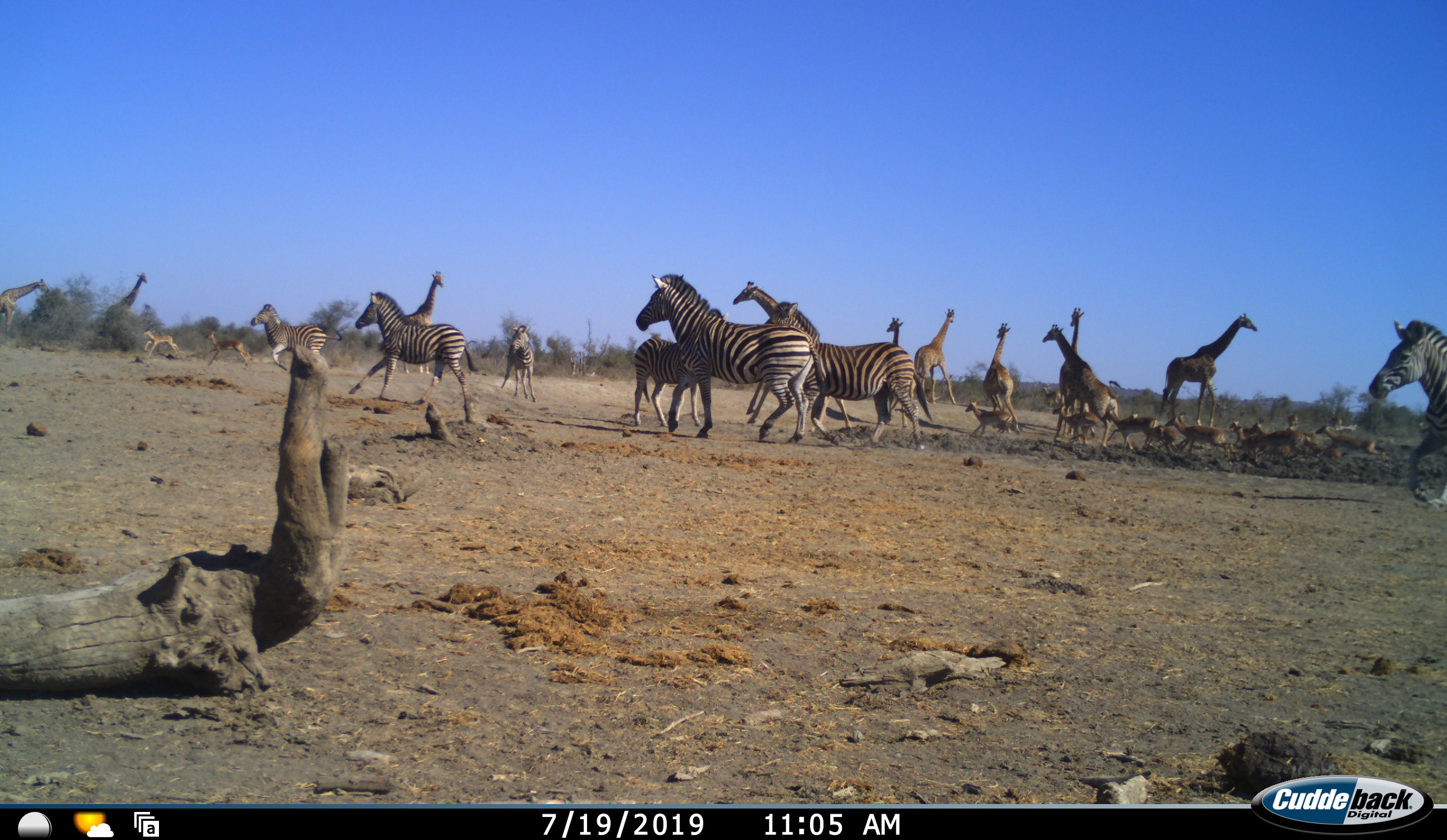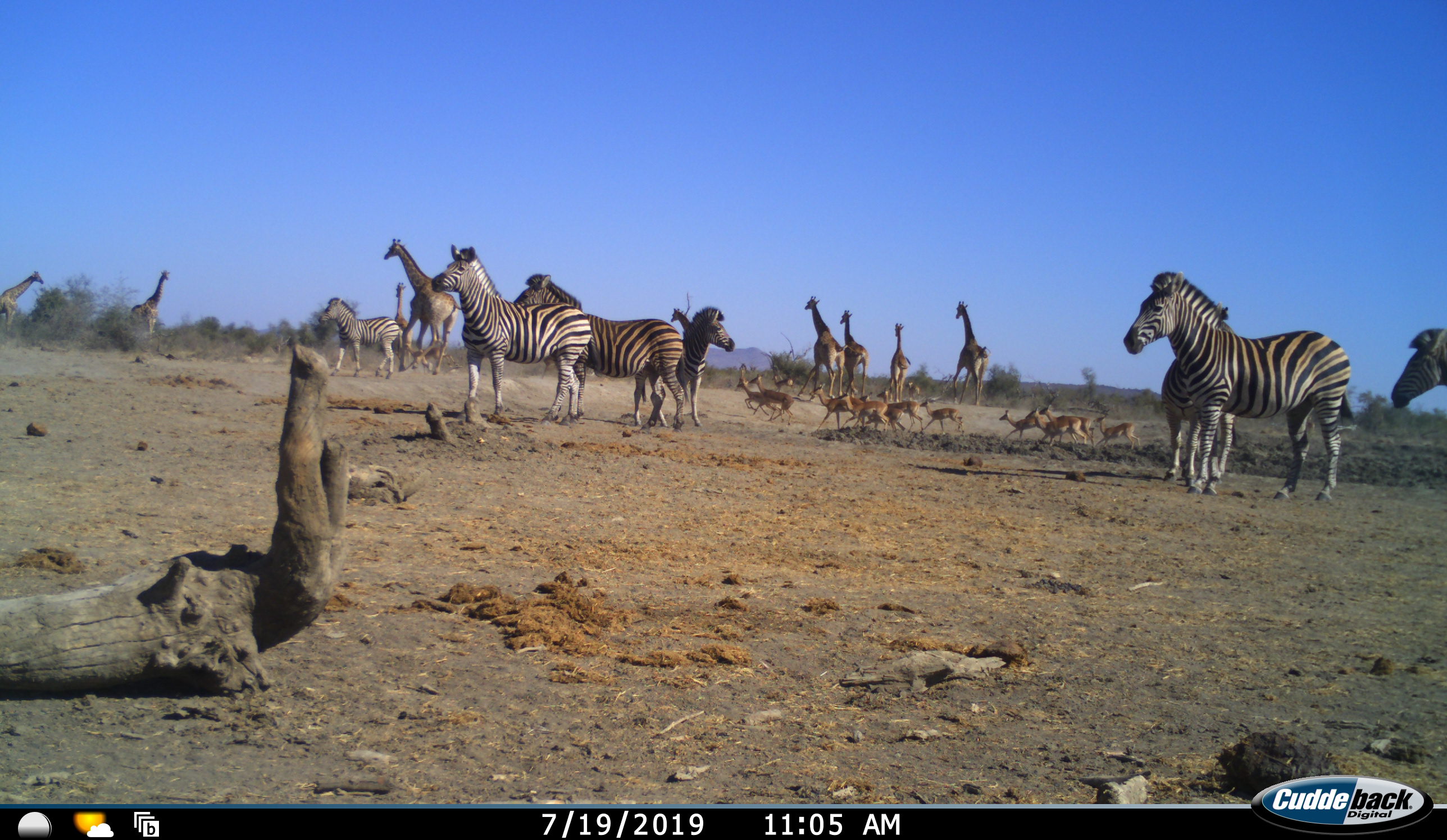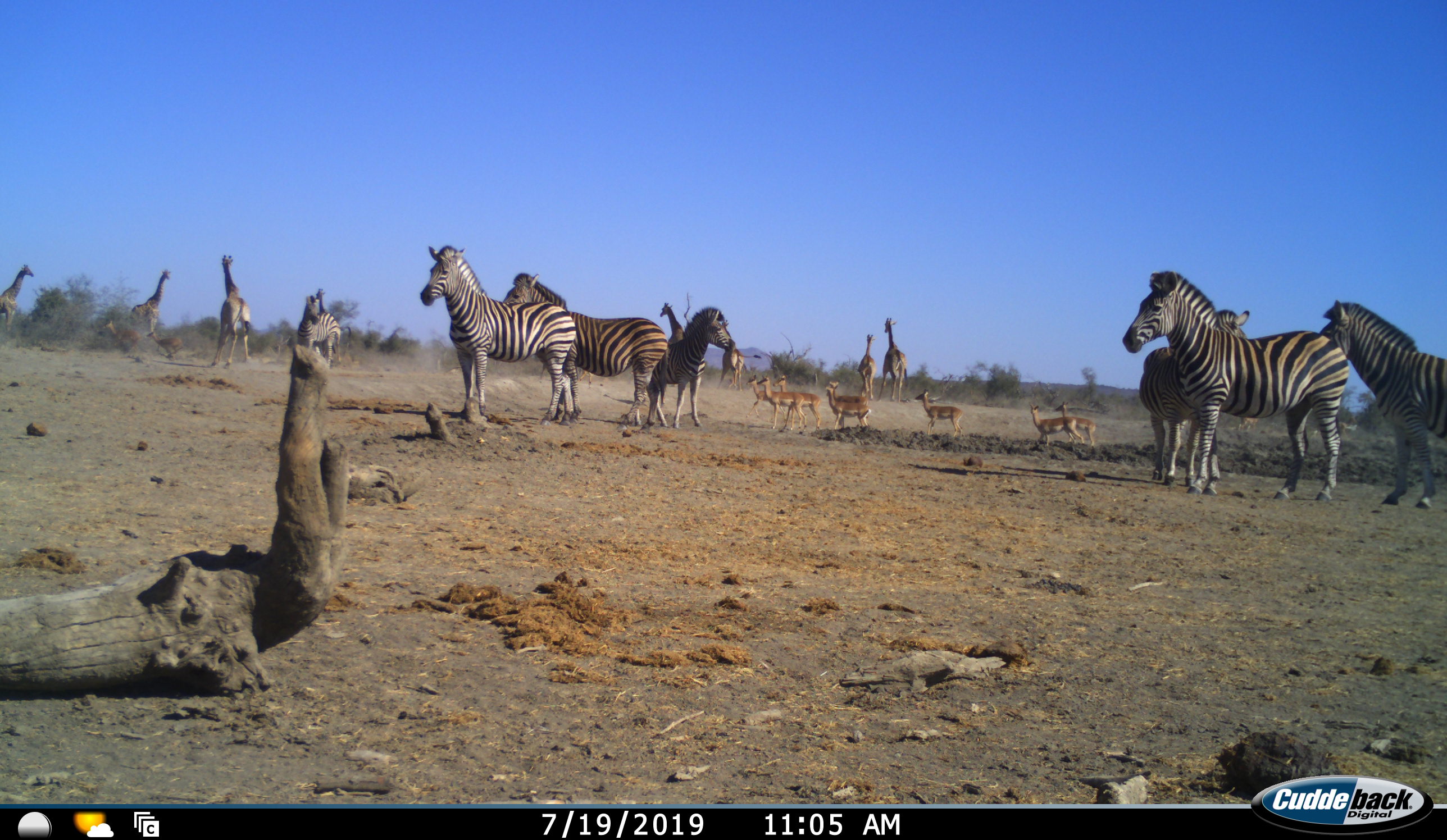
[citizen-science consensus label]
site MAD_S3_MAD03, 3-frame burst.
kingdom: Animalia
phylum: Chordata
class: Mammalia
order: Artiodactyla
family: Giraffidae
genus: Giraffa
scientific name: Giraffa camelopardalis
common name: giraffe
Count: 10.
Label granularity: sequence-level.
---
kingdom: Animalia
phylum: Chordata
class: Mammalia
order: Artiodactyla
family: Bovidae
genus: Aepyceros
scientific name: Aepyceros melampus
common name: impala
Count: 11-50.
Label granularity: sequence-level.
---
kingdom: Animalia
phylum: Chordata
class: Mammalia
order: Perissodactyla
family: Equidae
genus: Equus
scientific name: Equus quagga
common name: plains zebra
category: zebraplains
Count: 7.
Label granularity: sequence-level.